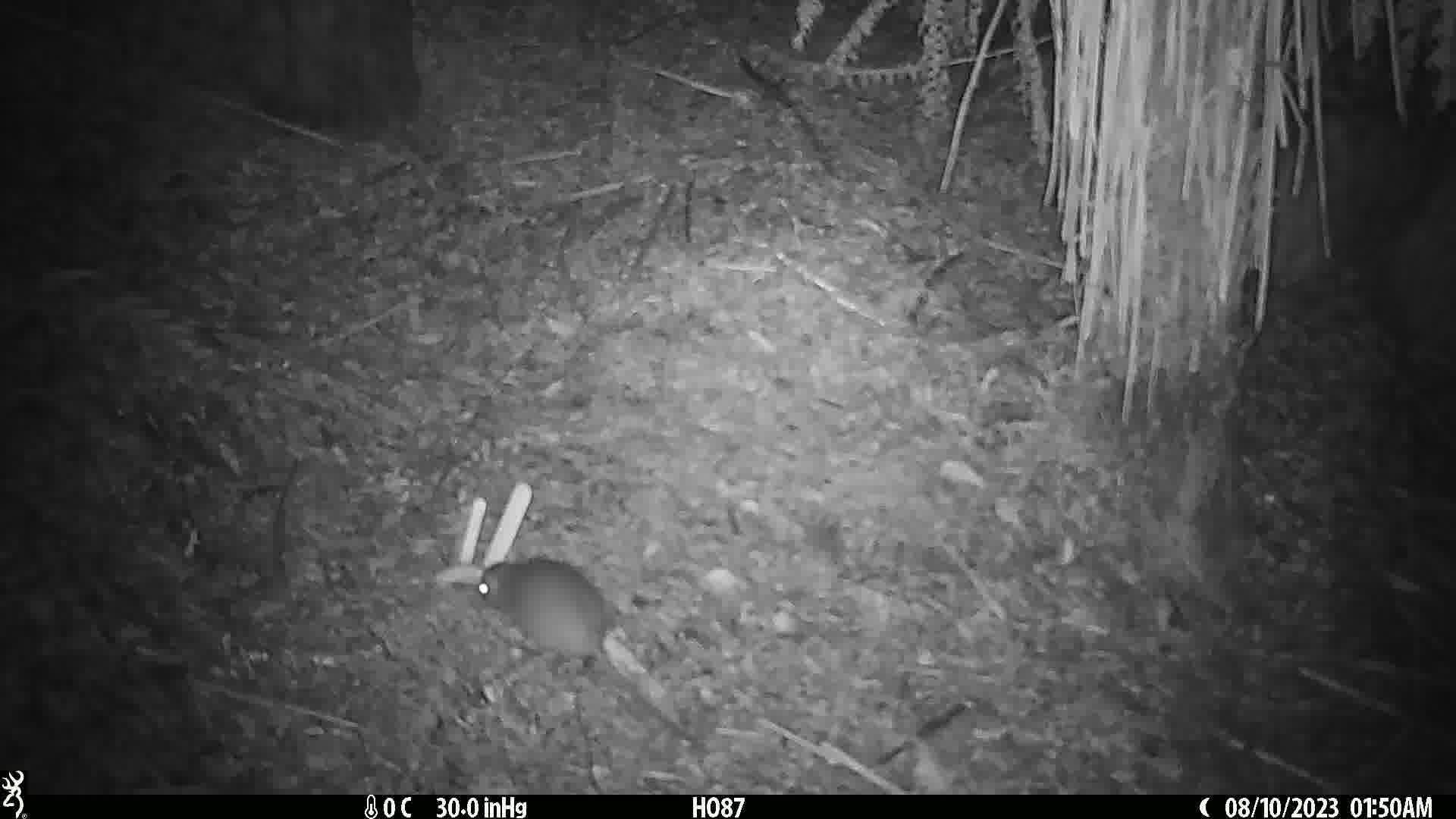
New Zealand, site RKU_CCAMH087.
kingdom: Animalia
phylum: Chordata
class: Mammalia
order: Rodentia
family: Muridae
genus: Rattus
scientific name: Rattus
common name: rat